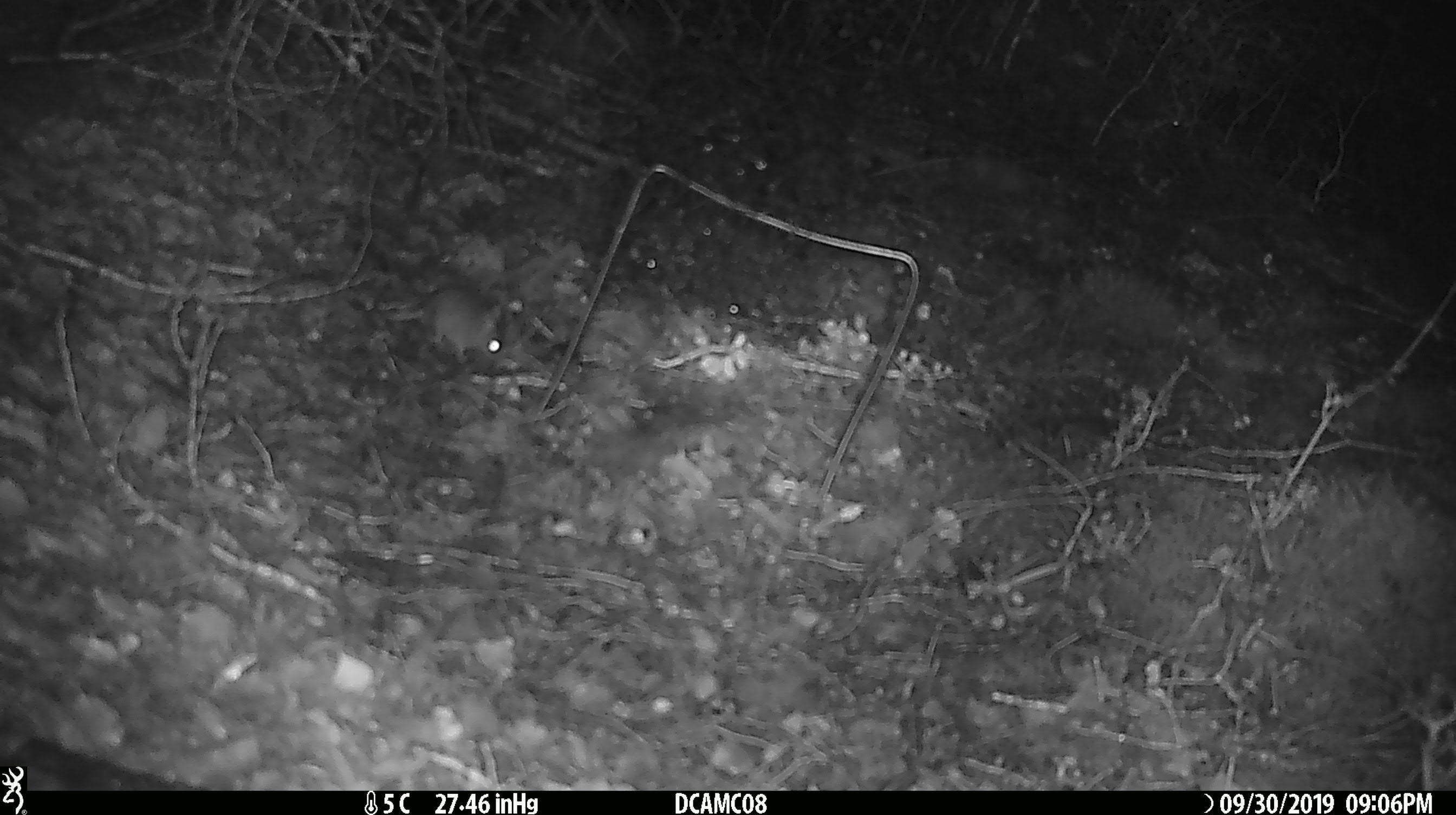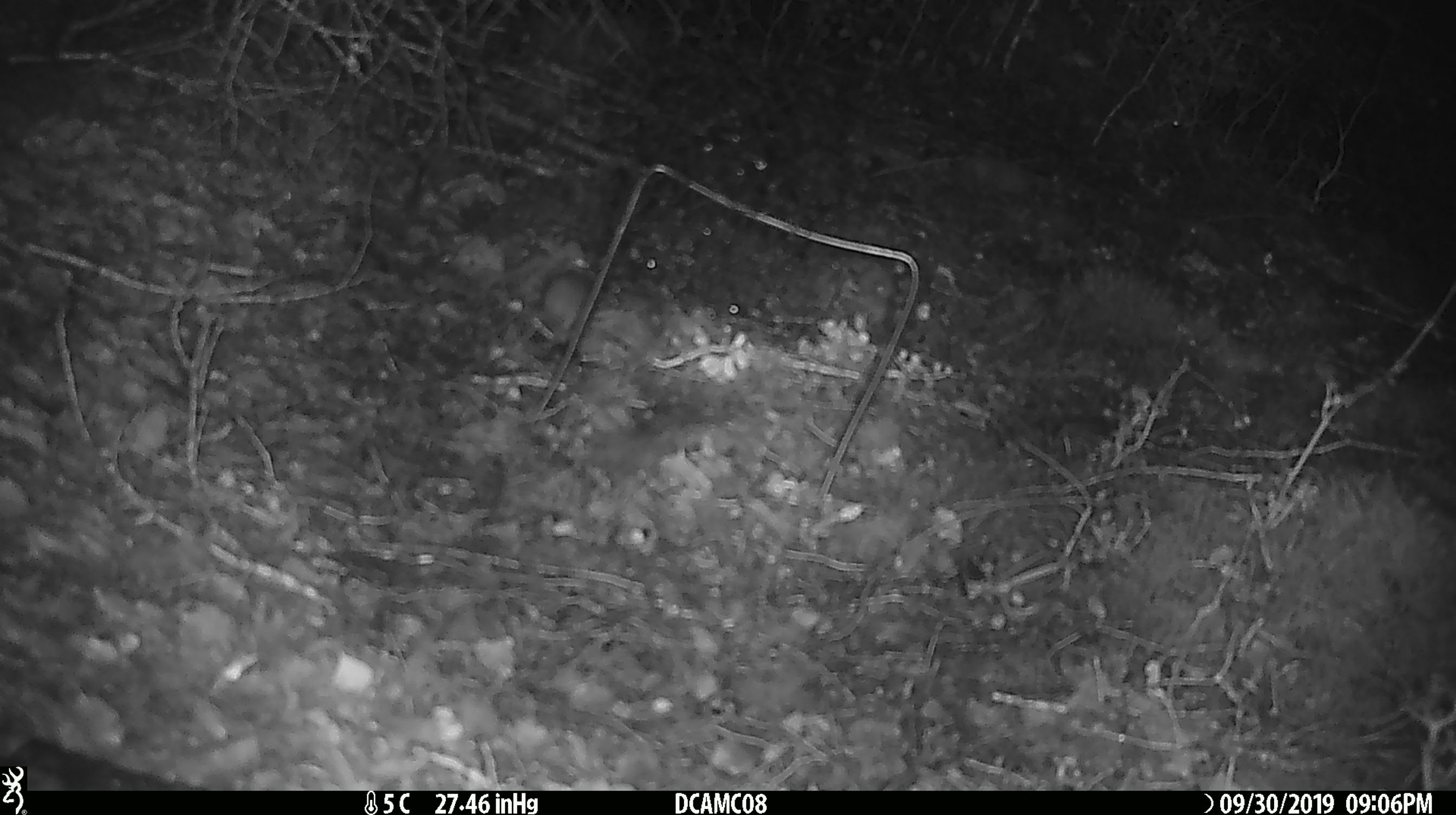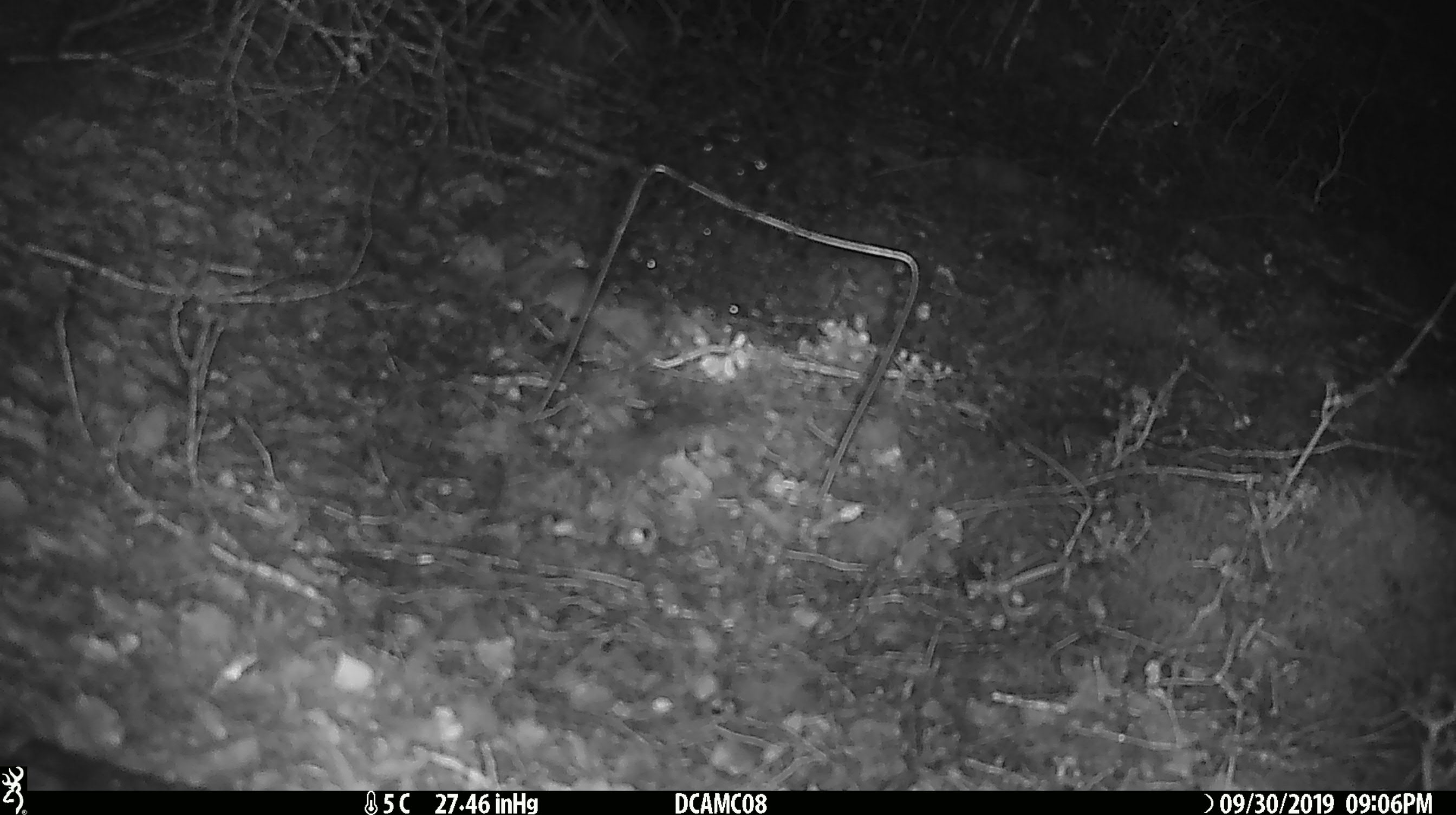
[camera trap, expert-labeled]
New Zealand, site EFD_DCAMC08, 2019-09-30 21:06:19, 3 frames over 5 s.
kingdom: Animalia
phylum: Chordata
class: Mammalia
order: Rodentia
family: Muridae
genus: Mus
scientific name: Mus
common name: mouse